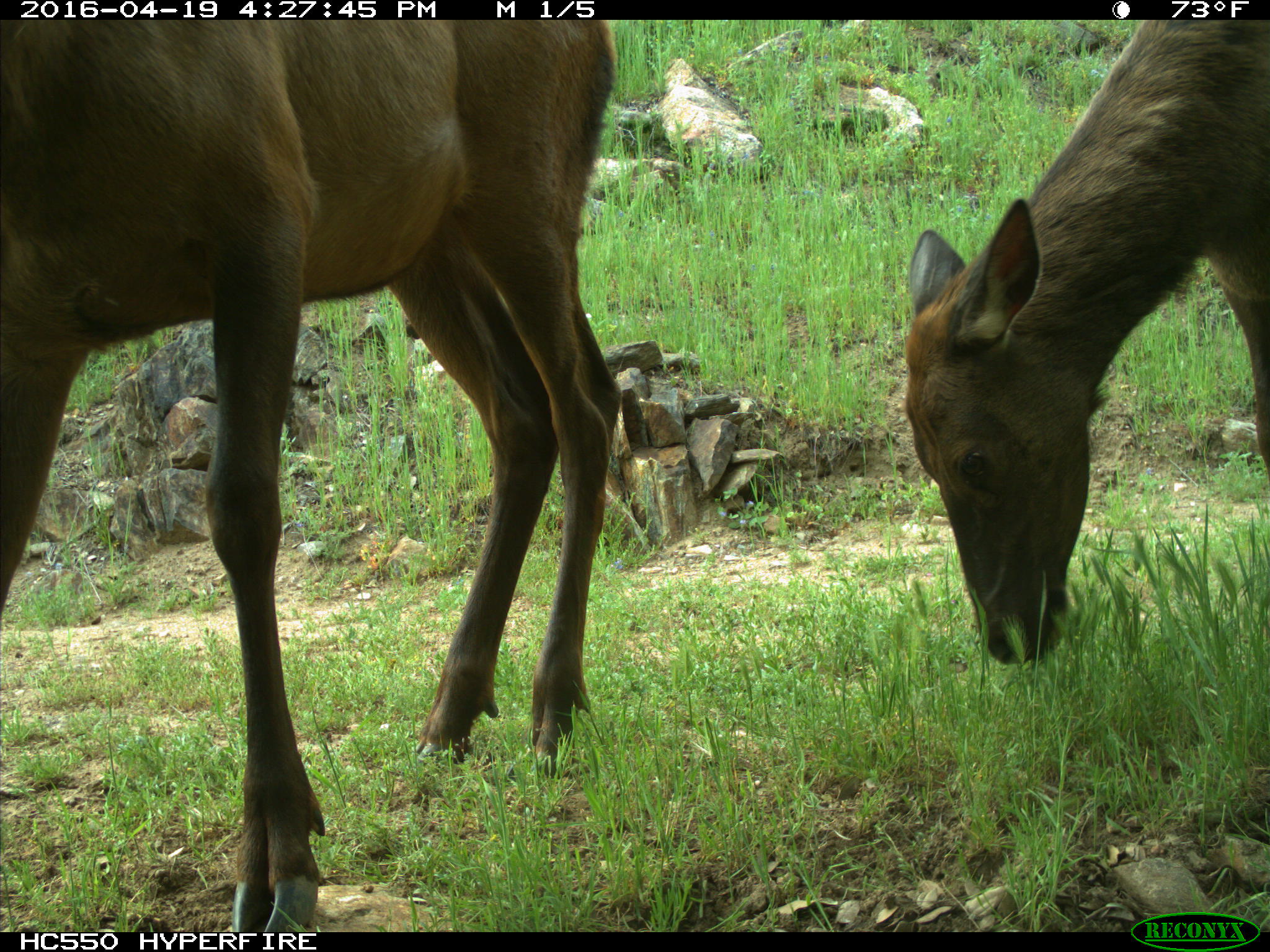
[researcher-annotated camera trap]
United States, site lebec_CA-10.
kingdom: Animalia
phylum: Chordata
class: Mammalia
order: Artiodactyla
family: Cervidae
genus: Cervus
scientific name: Cervus canadensis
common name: elk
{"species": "Cervus canadensis (elk)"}